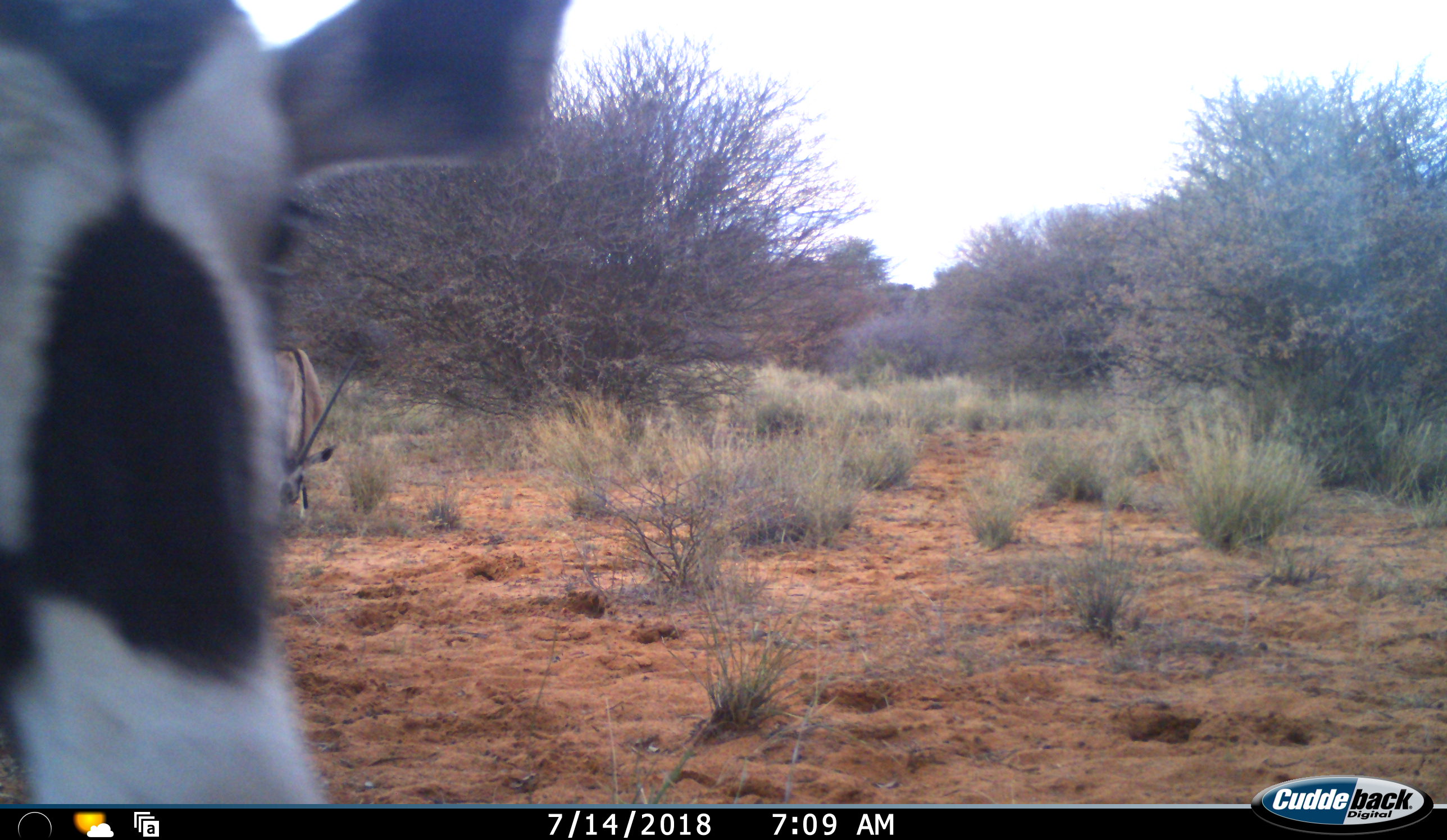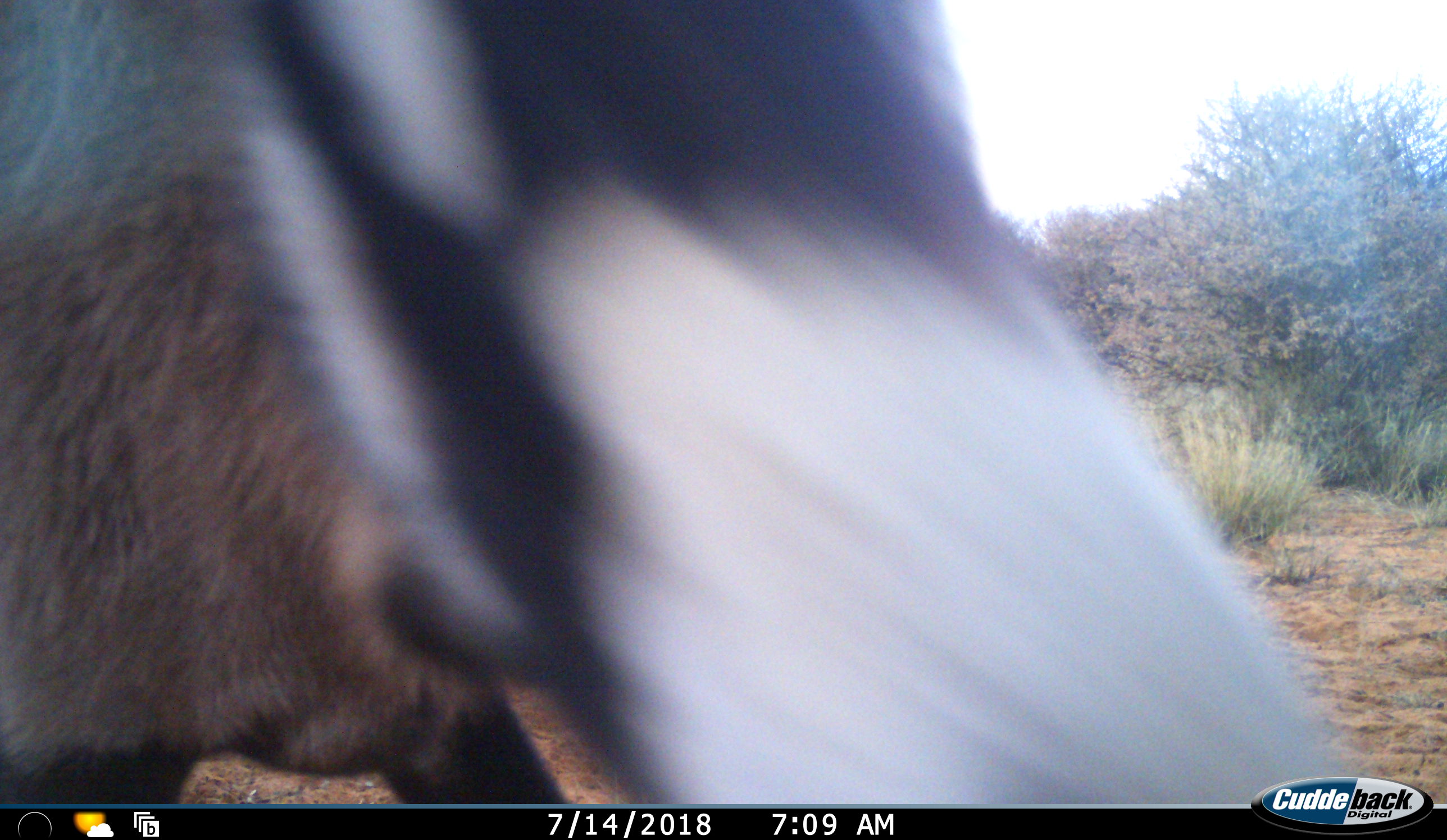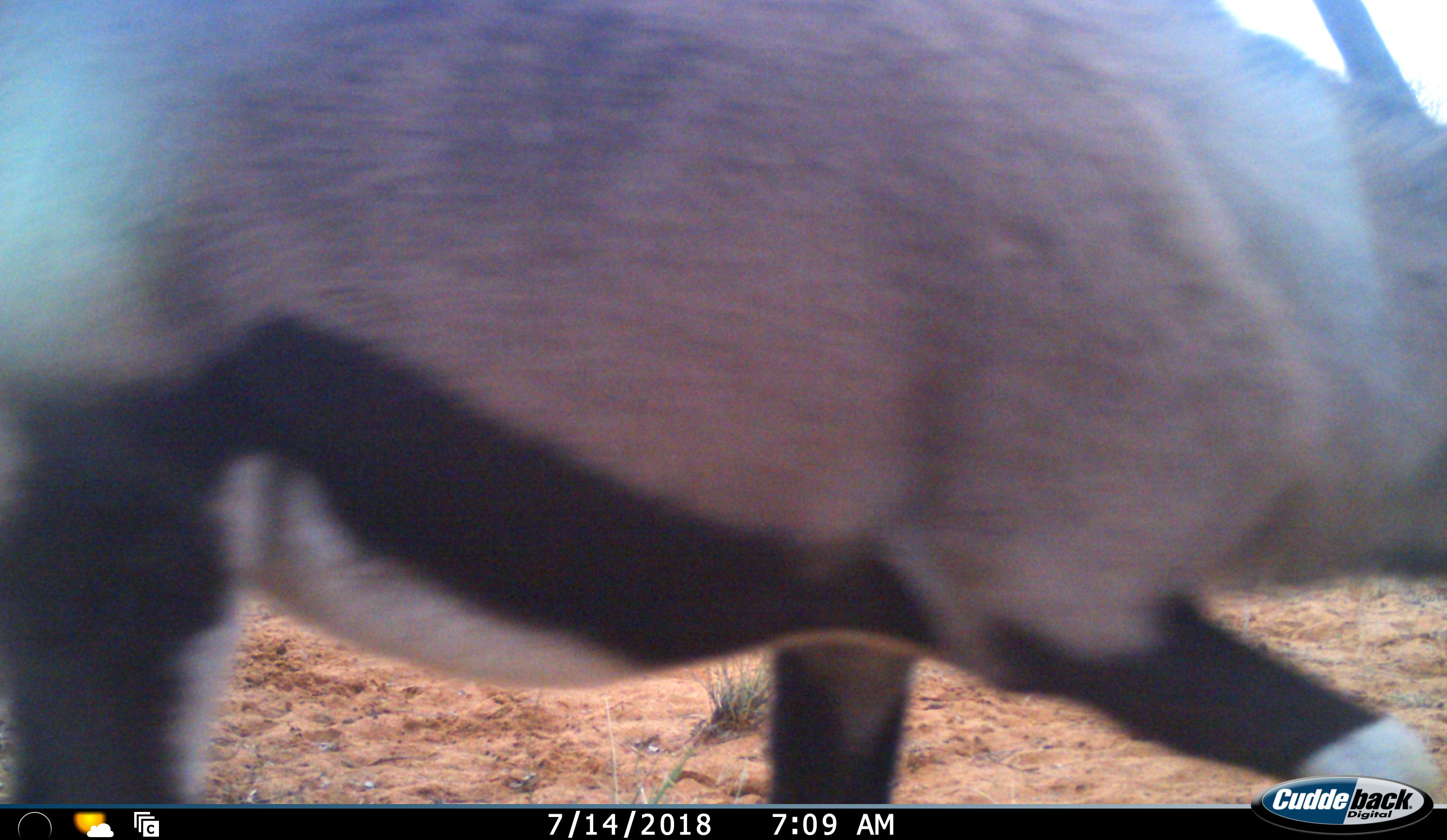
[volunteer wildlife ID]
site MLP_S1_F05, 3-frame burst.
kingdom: Animalia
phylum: Chordata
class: Mammalia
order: Artiodactyla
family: Bovidae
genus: Oryx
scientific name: Oryx gazella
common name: gemsbok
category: oryx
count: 2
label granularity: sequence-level